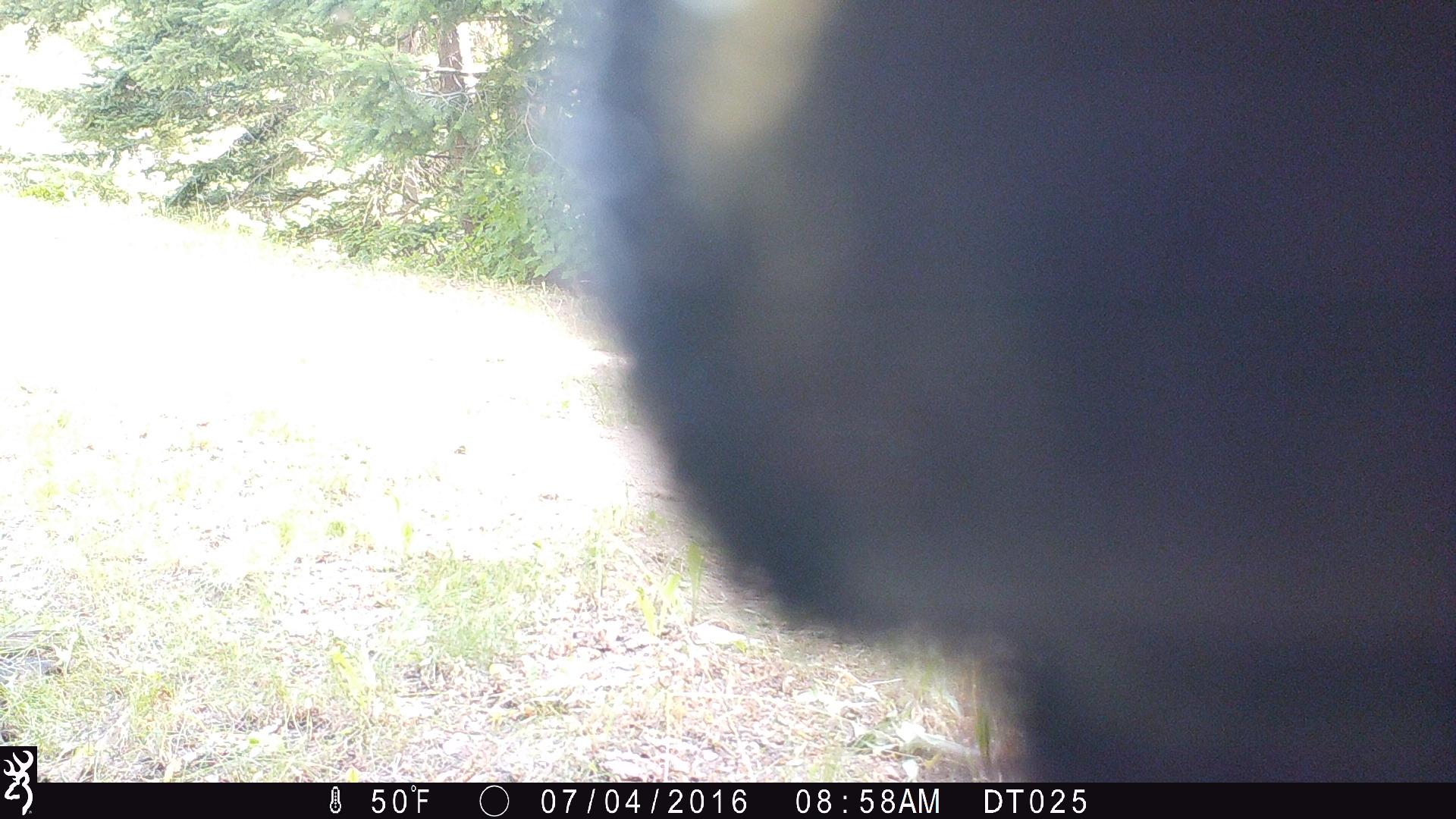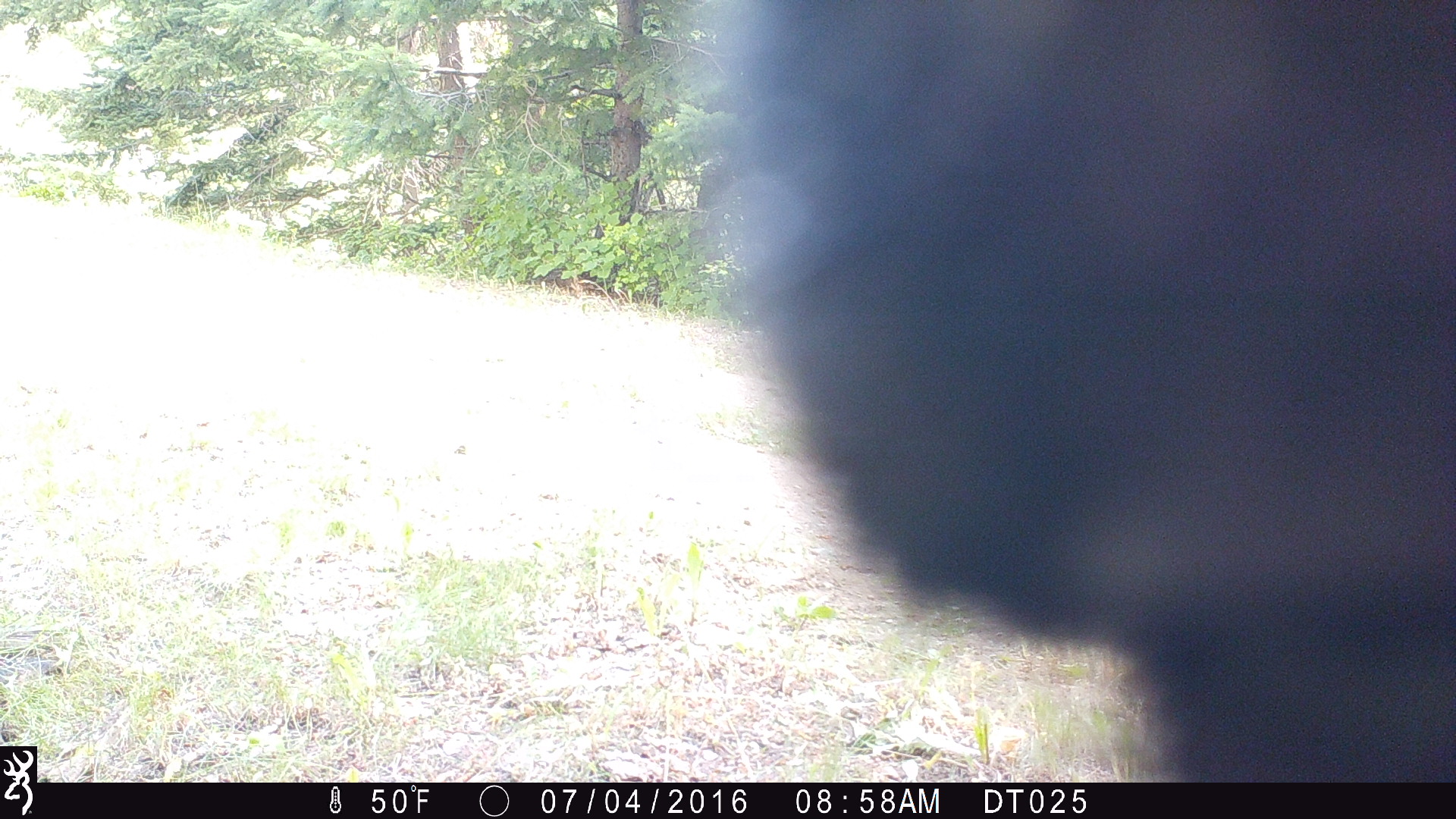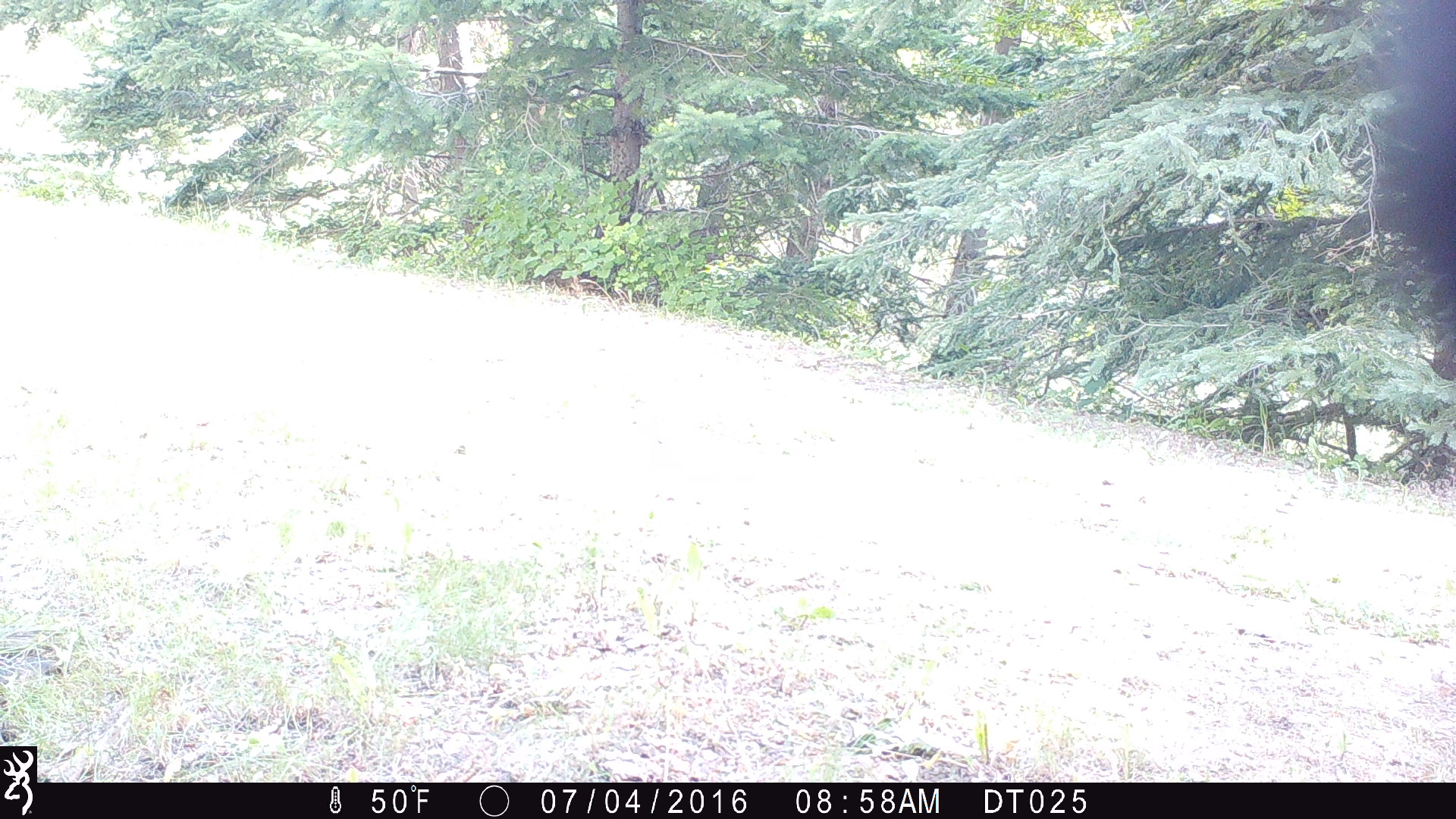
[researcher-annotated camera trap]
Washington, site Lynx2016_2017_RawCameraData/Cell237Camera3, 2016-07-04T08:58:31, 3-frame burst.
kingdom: Animalia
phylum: Chordata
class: Mammalia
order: Artiodactyla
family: Bovidae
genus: Bos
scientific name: Bos taurus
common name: domestic cattle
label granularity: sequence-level